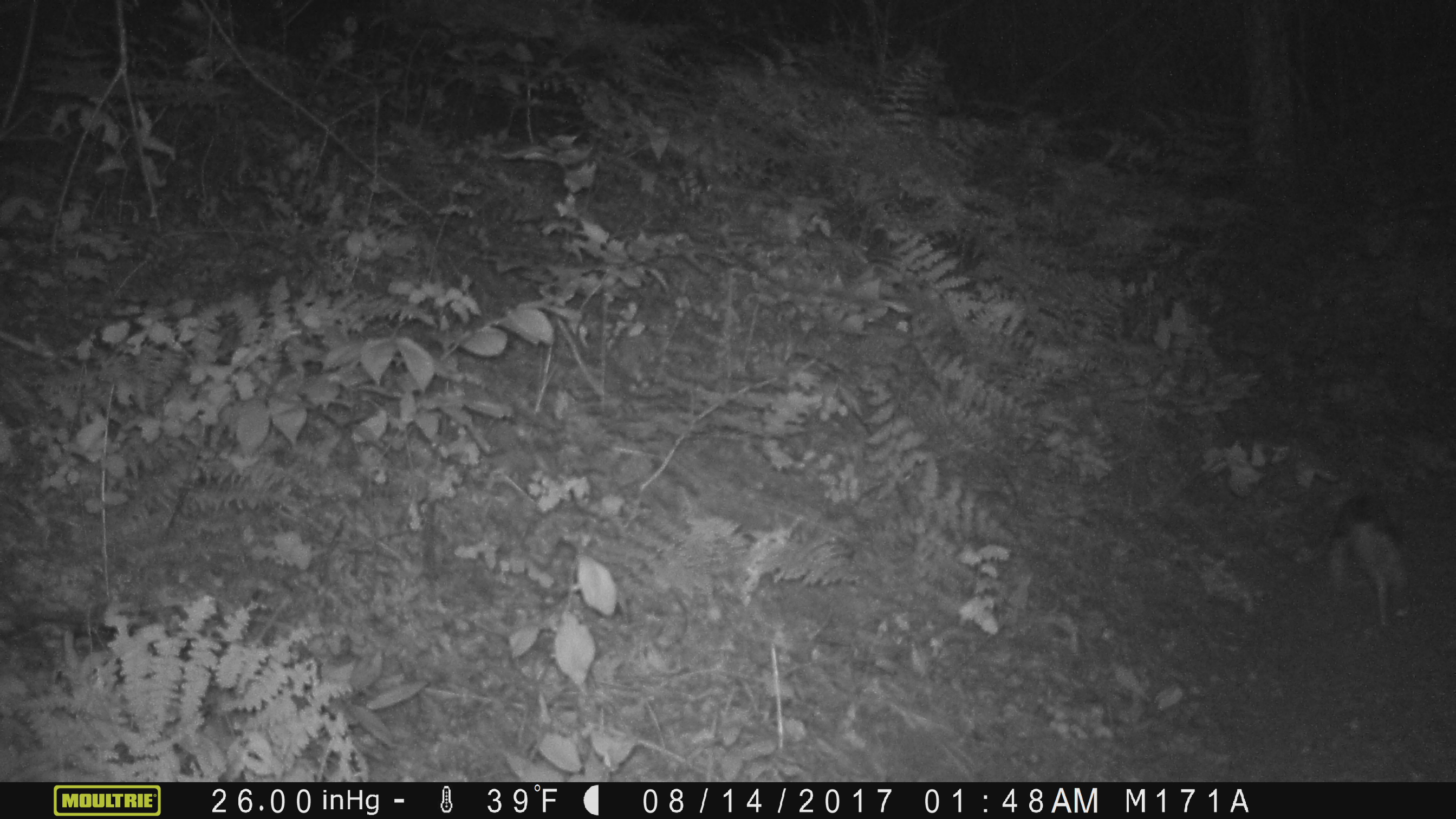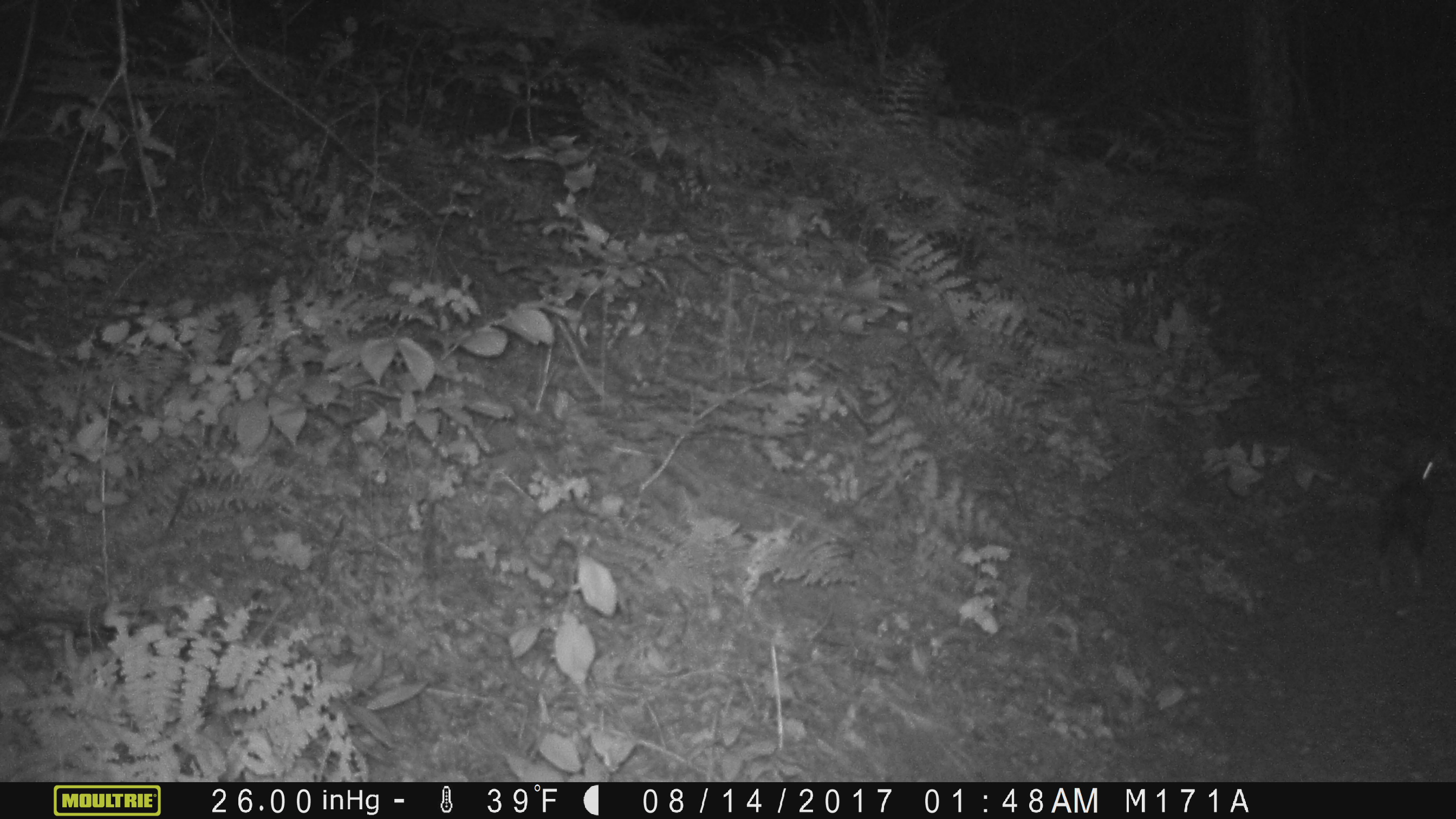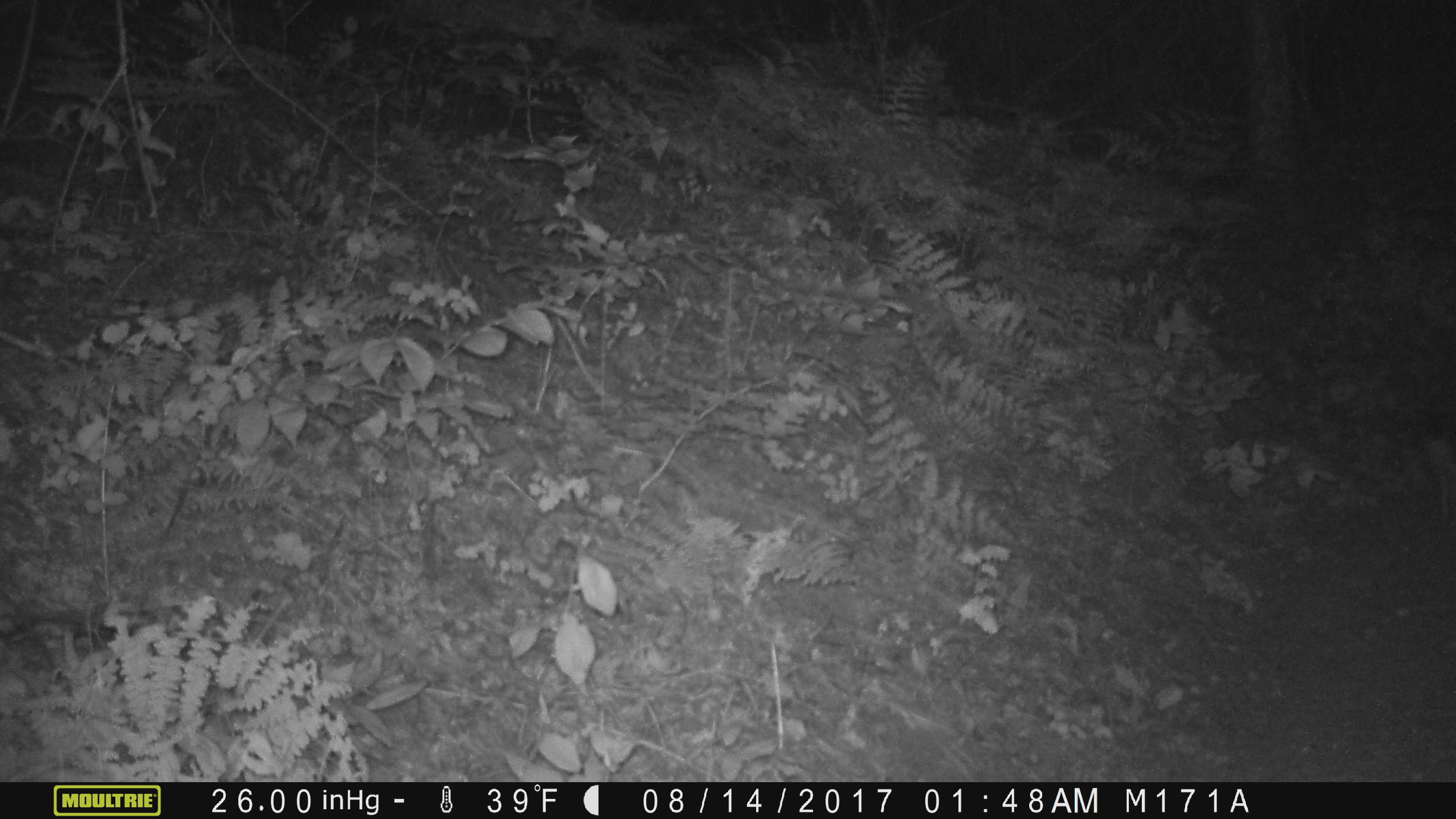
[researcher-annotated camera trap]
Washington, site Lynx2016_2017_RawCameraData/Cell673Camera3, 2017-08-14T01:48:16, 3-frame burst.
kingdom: Animalia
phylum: Chordata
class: Mammalia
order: Lagomorpha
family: Leporidae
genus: Lepus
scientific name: Lepus americanus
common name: snowshoe hare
Lepus americanus (snowshoe hare). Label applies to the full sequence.